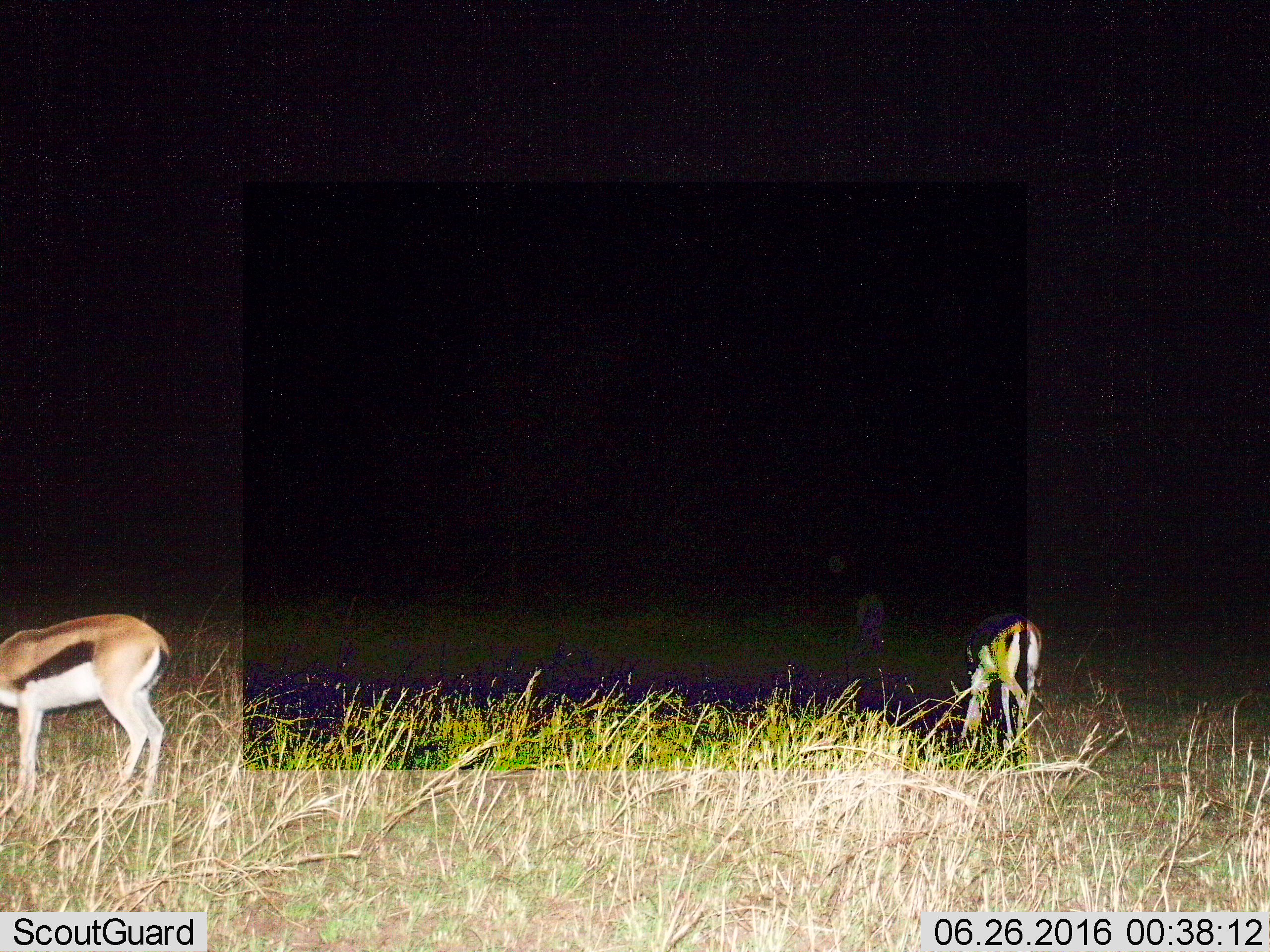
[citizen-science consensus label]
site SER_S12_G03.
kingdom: Animalia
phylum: Chordata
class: Mammalia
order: Artiodactyla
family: Bovidae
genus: Eudorcas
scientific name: Eudorcas thomsonii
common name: thomson's gazelle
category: gazellethomsons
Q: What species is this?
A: Gazellethomsons (thomson's gazelle) (Eudorcas thomsonii).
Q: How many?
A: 3.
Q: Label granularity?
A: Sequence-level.